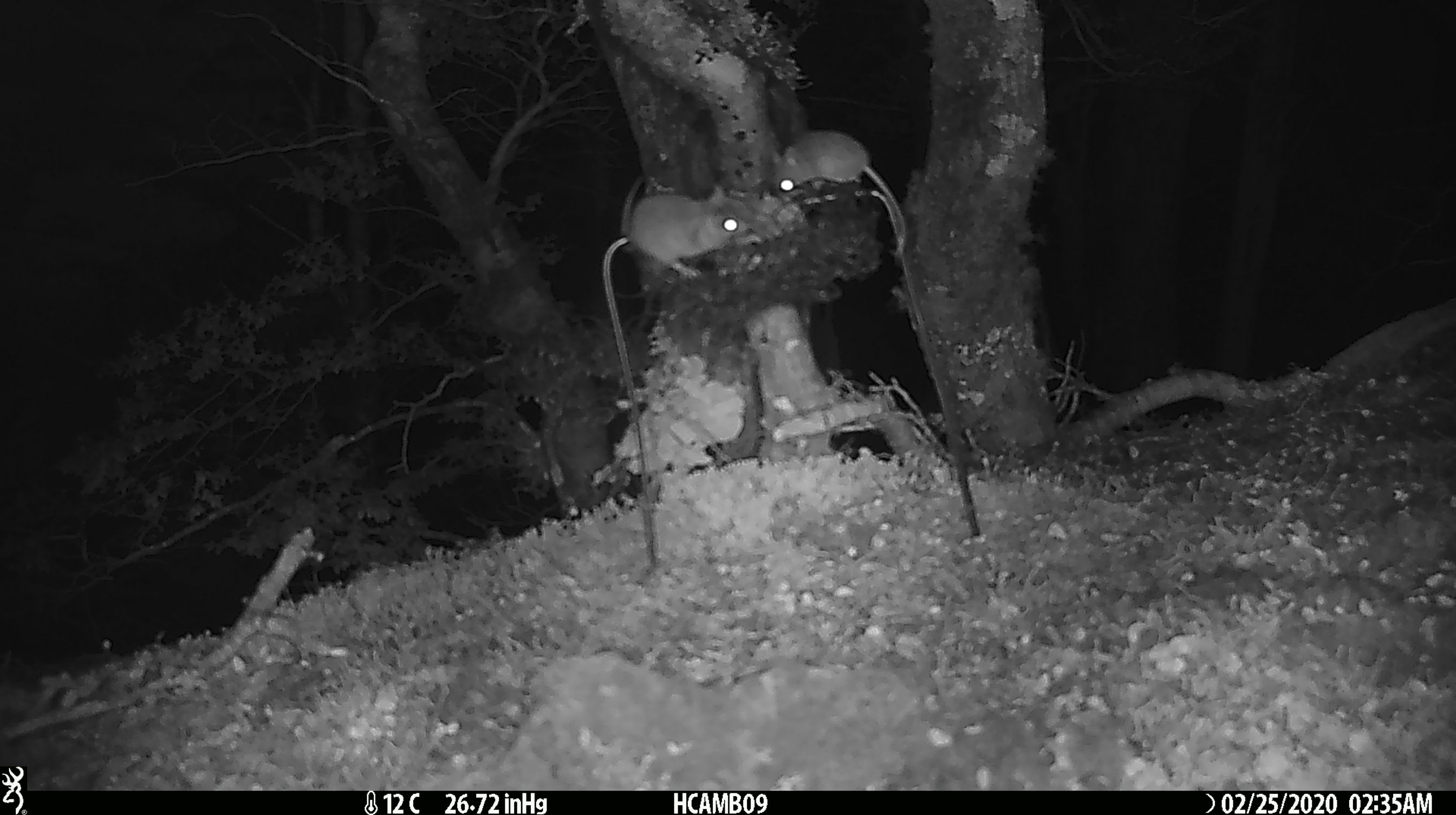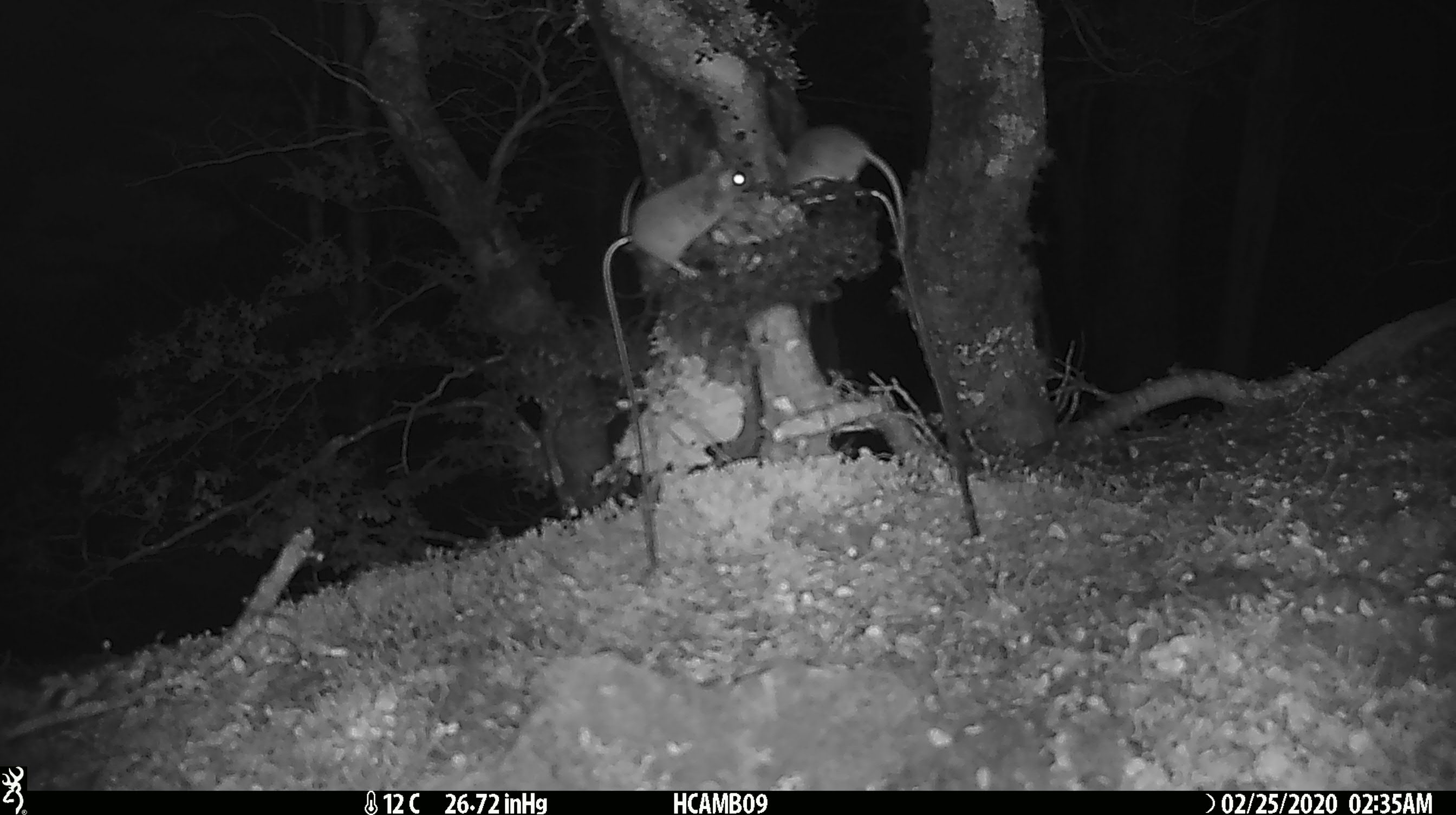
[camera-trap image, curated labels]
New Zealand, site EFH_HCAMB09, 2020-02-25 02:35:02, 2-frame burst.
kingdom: Animalia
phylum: Chordata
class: Mammalia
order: Rodentia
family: Muridae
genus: Mus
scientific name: Mus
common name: mouse